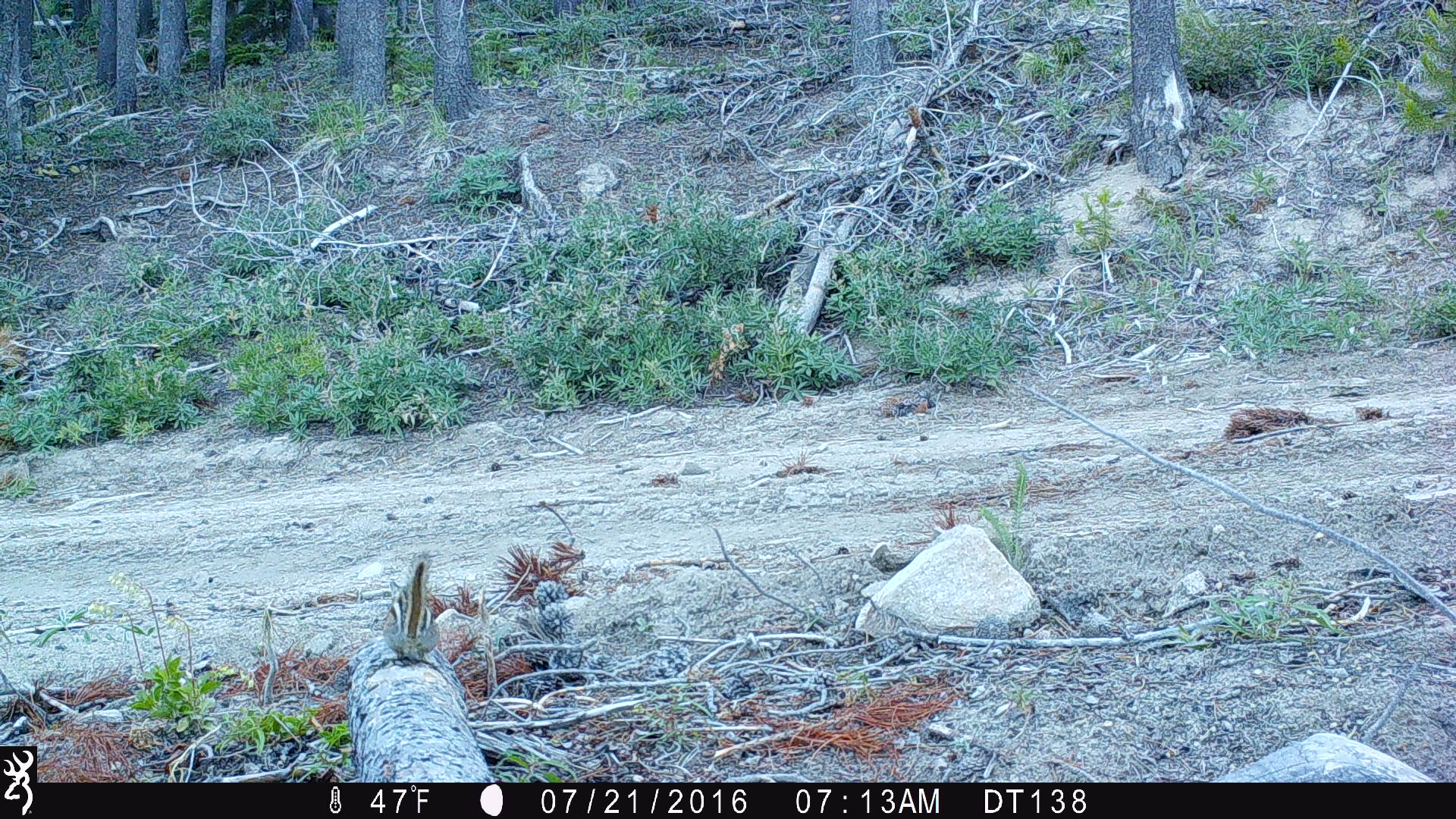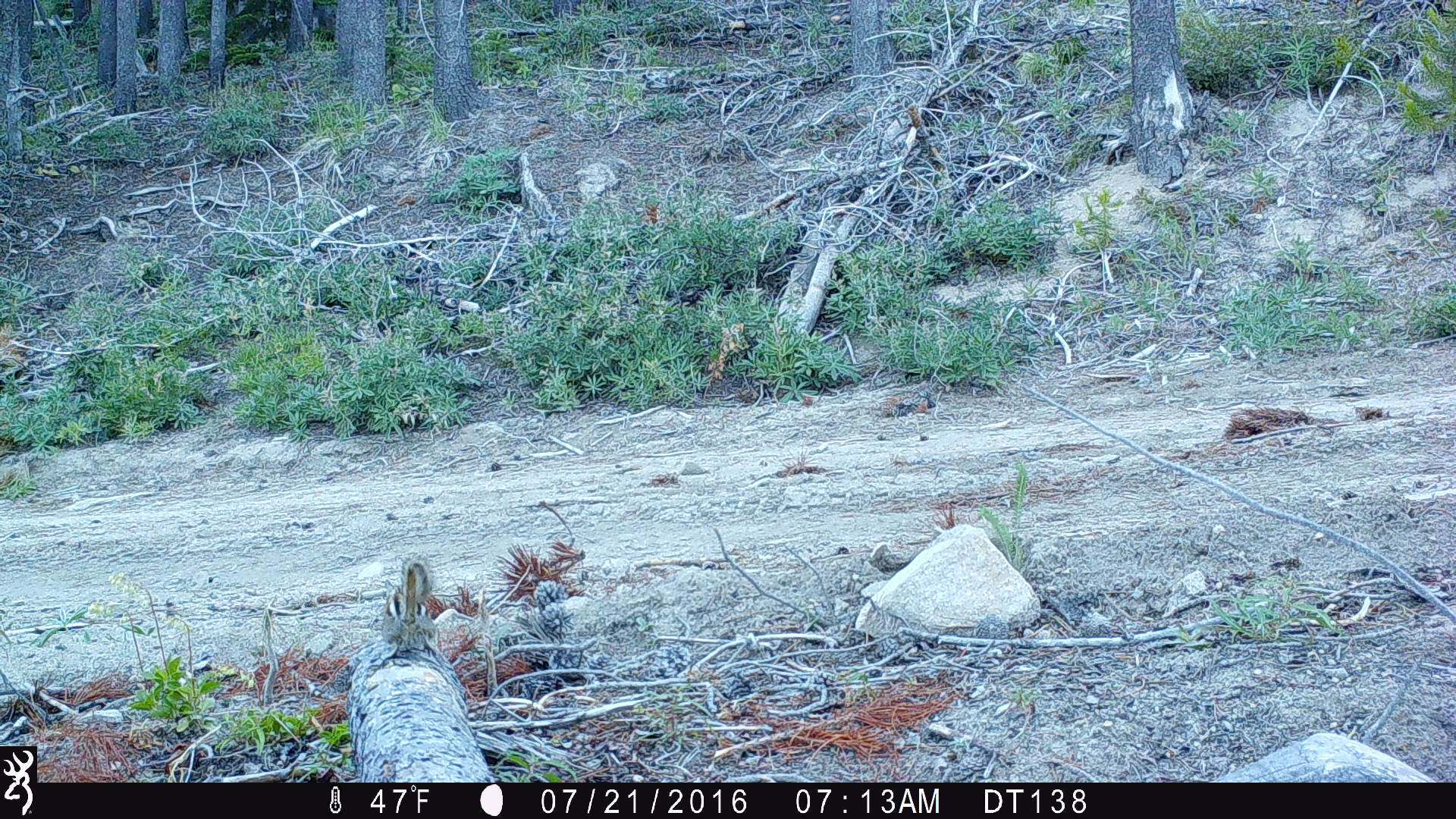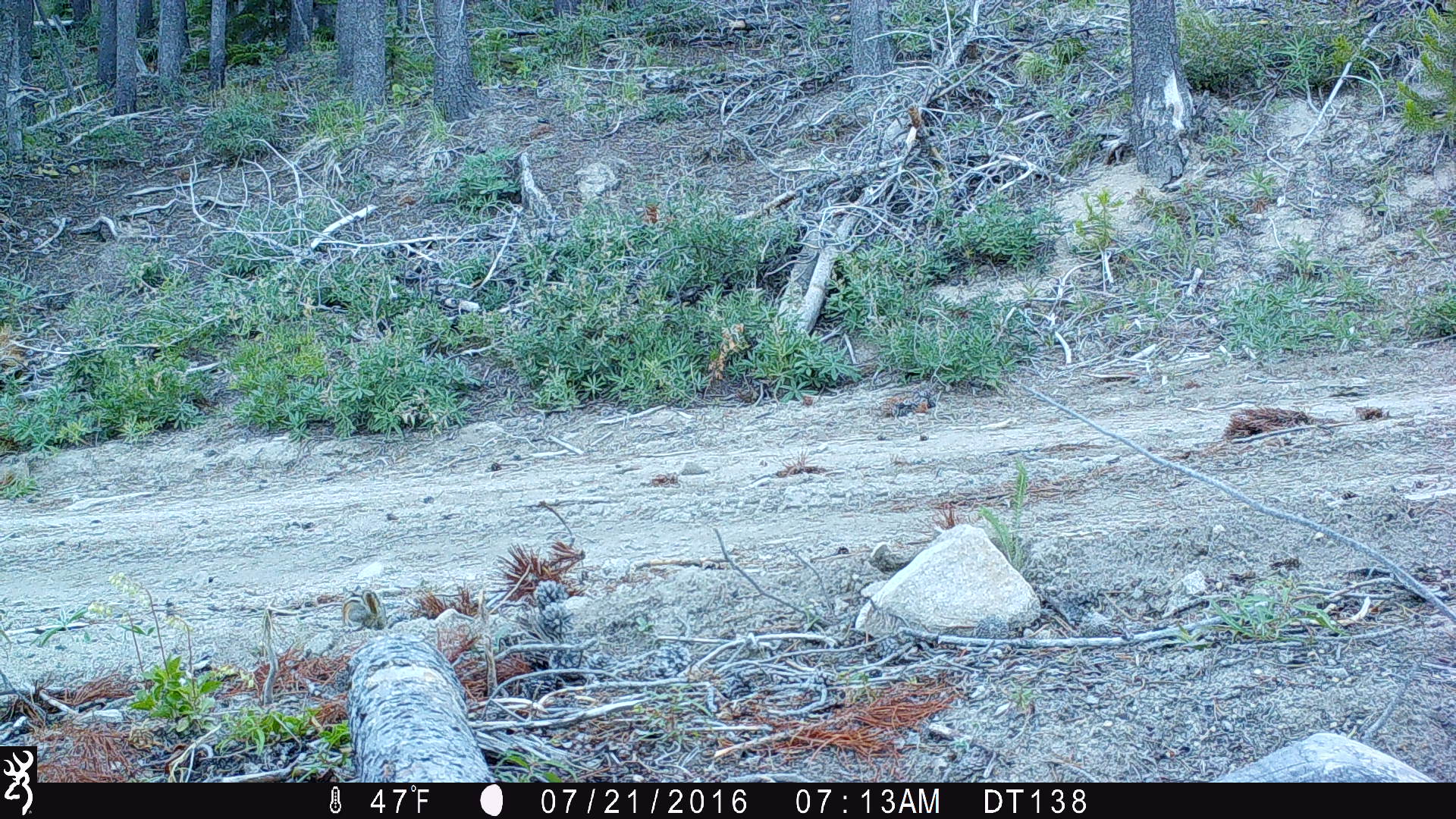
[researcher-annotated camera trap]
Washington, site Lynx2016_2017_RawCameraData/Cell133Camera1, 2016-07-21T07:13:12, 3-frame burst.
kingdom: Animalia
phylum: Chordata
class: Mammalia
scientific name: Mammalia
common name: small mammal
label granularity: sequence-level